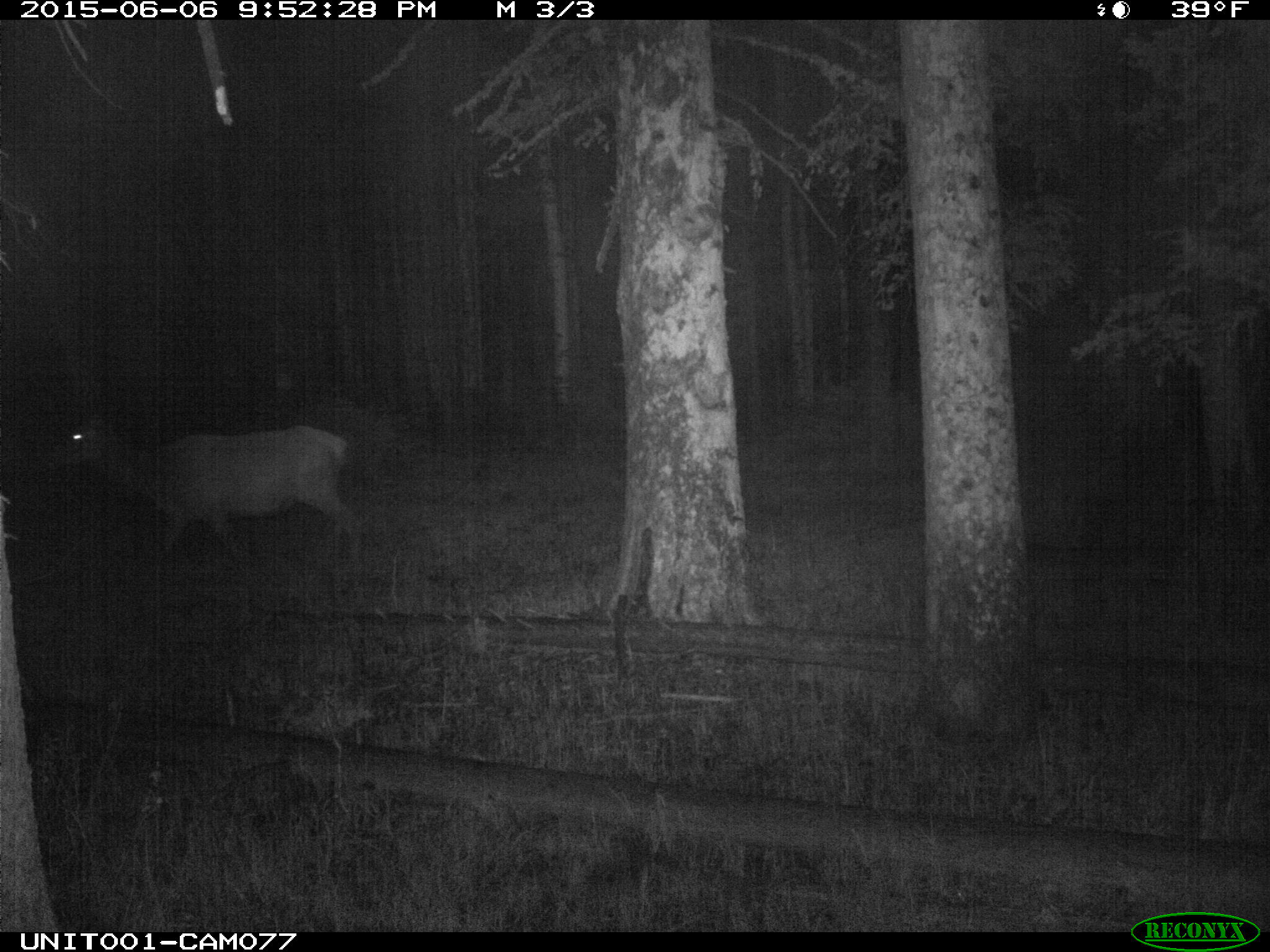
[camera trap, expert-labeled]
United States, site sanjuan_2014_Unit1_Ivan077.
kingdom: Animalia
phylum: Chordata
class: Mammalia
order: Artiodactyla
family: Cervidae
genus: Cervus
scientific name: Cervus elaphus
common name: red deer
Cervus elaphus (red deer).